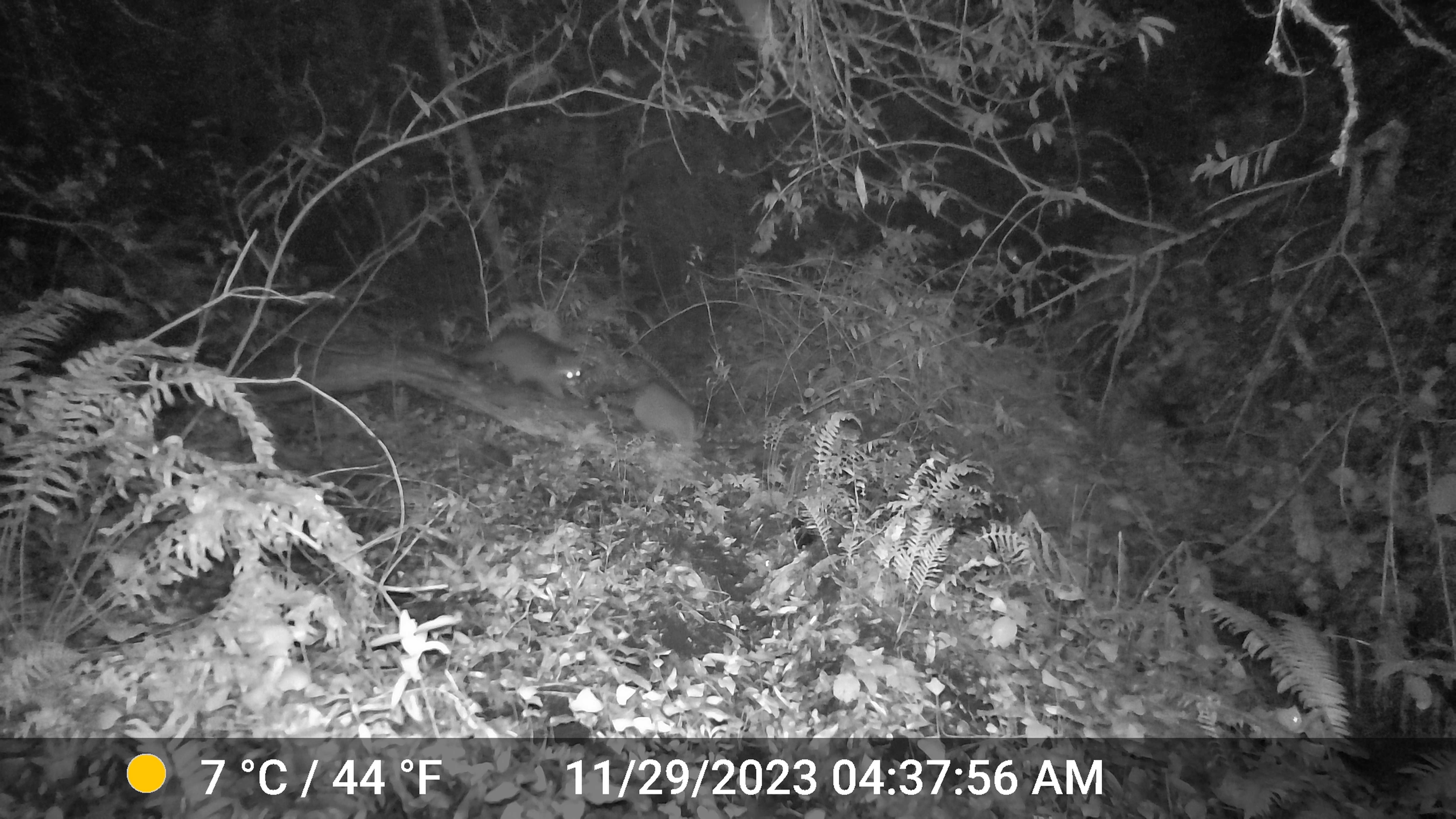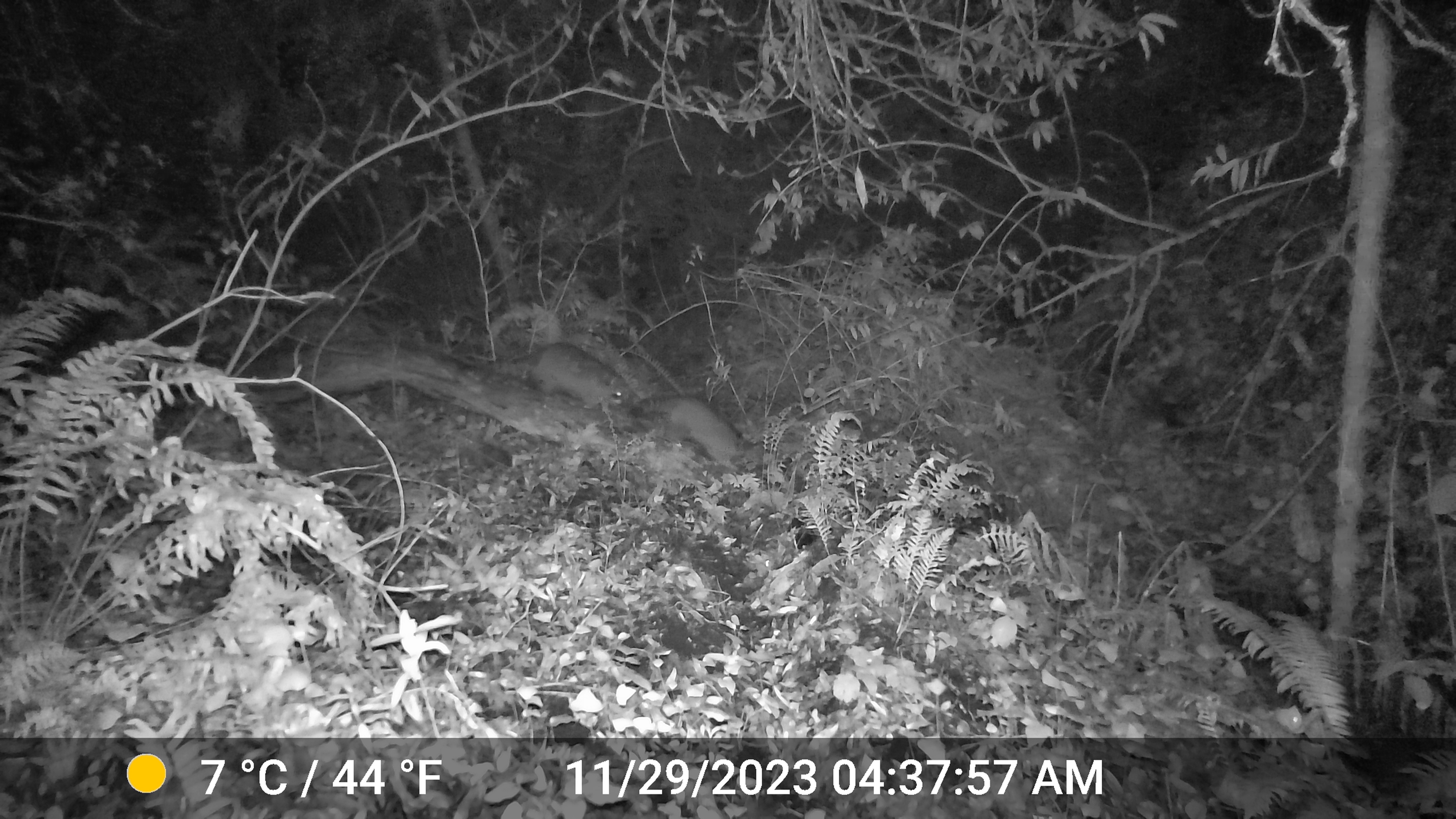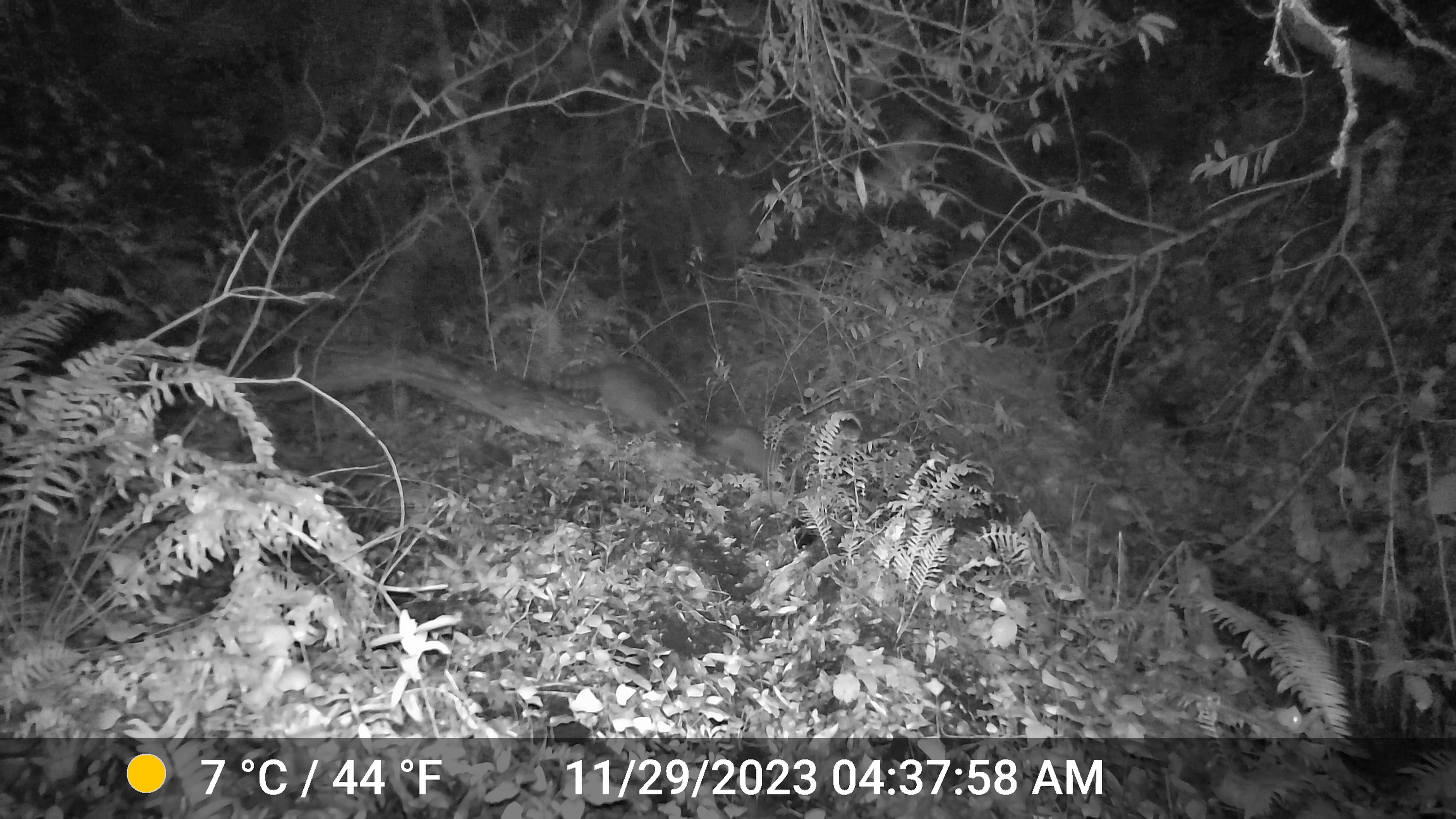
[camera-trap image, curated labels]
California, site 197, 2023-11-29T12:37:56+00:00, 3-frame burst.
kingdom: Animalia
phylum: Chordata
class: Mammalia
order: Carnivora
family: Procyonidae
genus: Procyon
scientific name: Procyon lotor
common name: raccoon